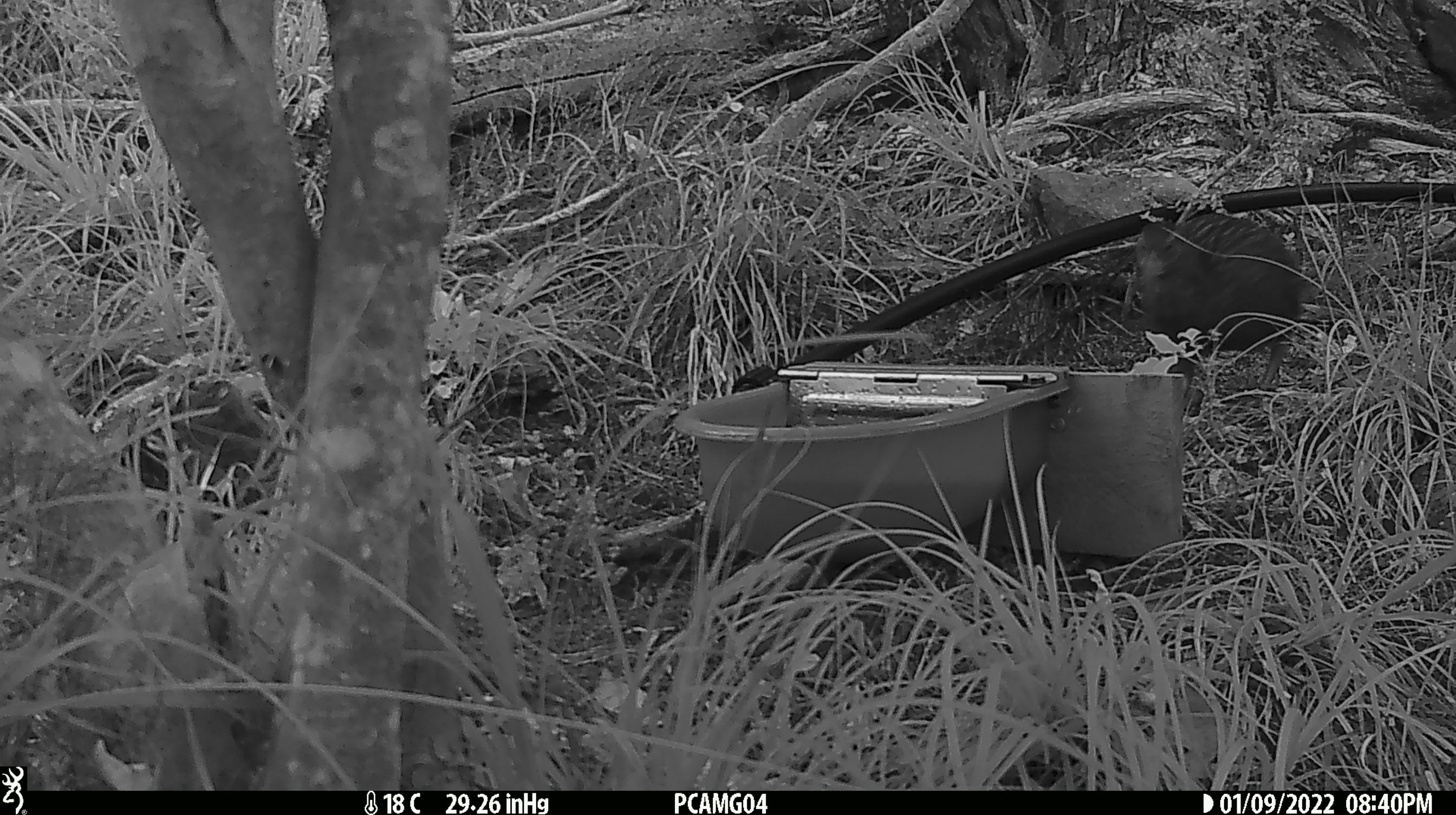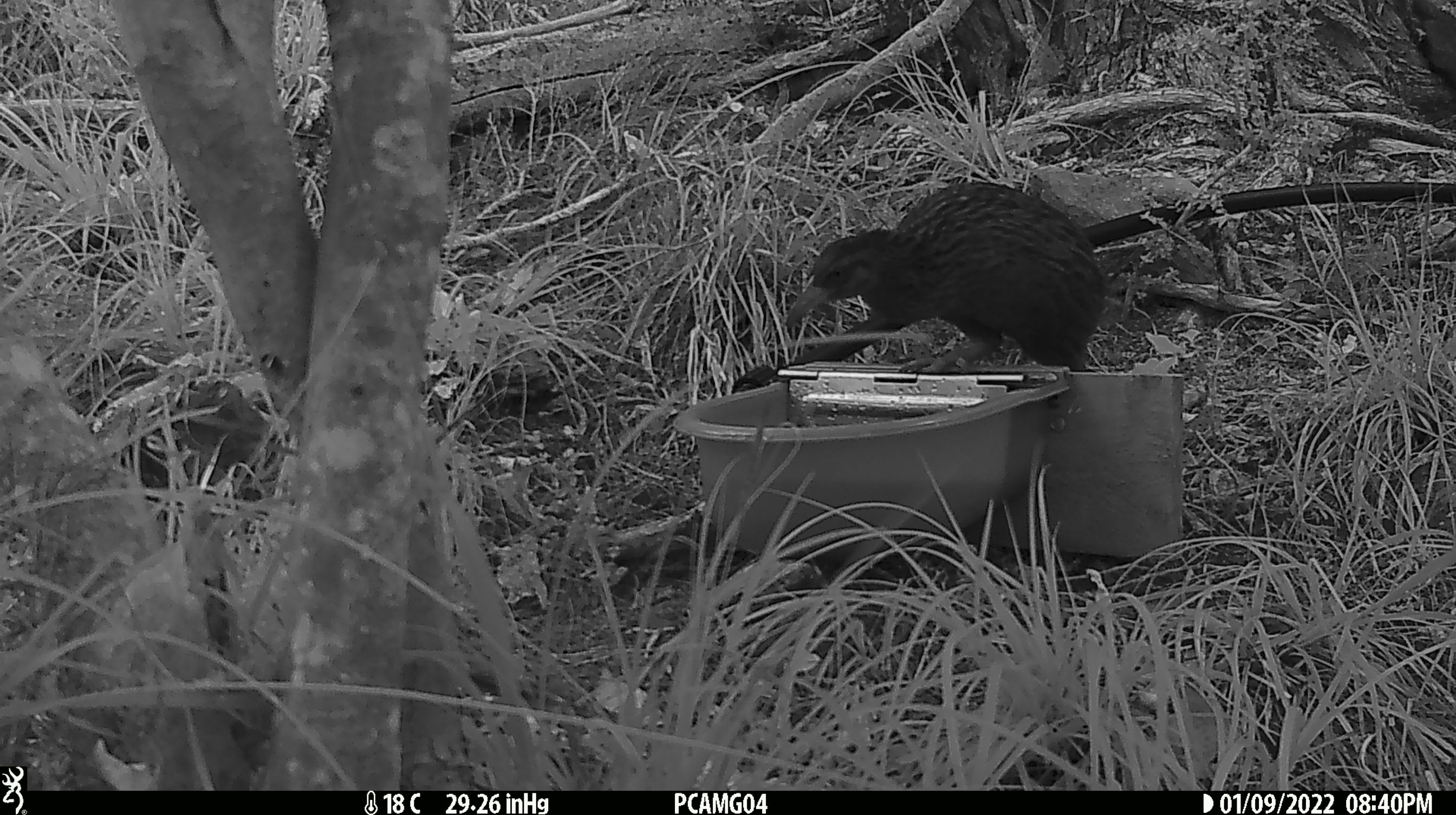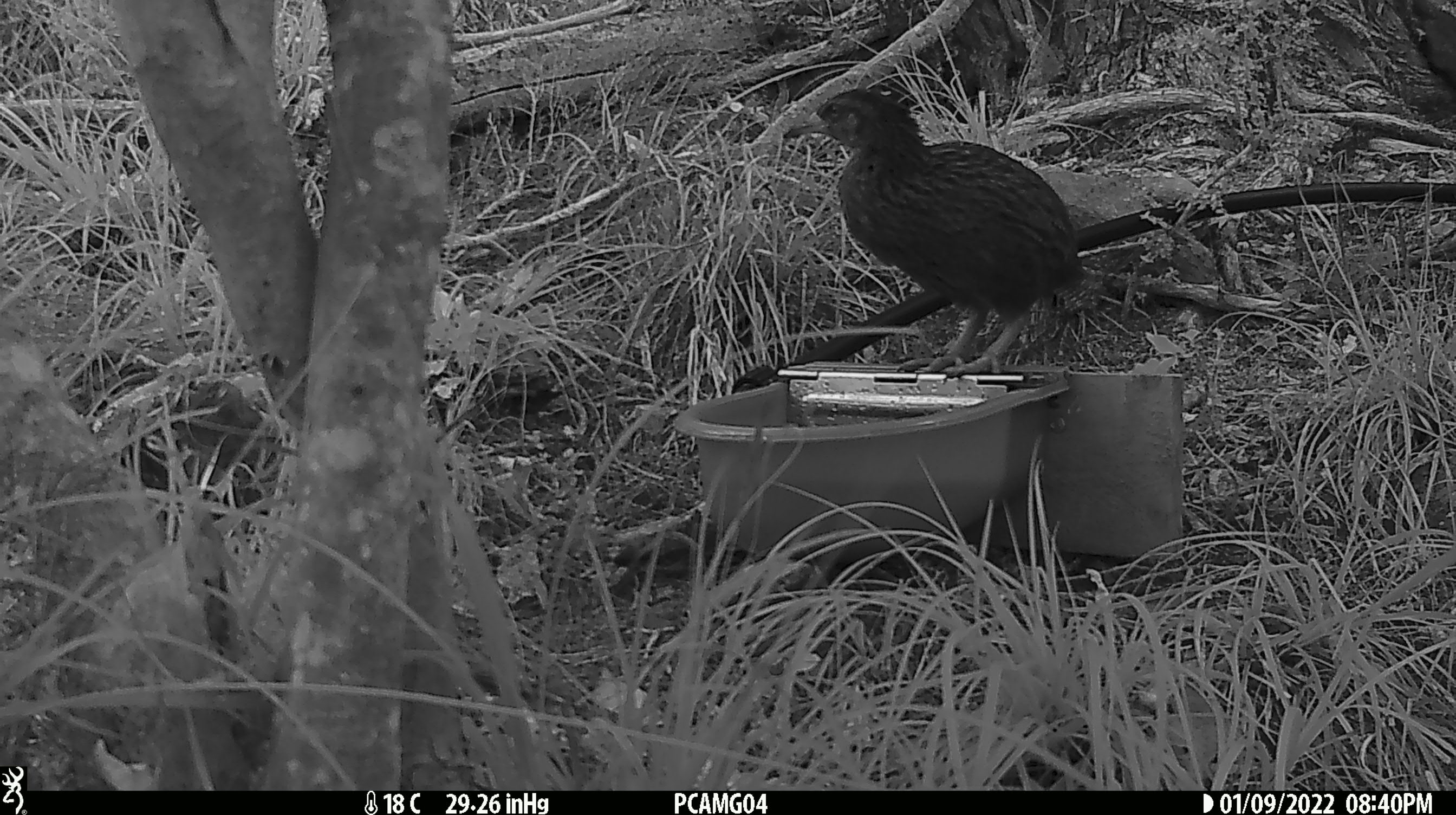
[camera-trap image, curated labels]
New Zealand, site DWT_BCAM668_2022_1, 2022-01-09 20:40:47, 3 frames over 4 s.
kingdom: Animalia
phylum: Chordata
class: Aves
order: Gruiformes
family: Rallidae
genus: Gallirallus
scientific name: Gallirallus australis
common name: weka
Weka (Gallirallus australis).